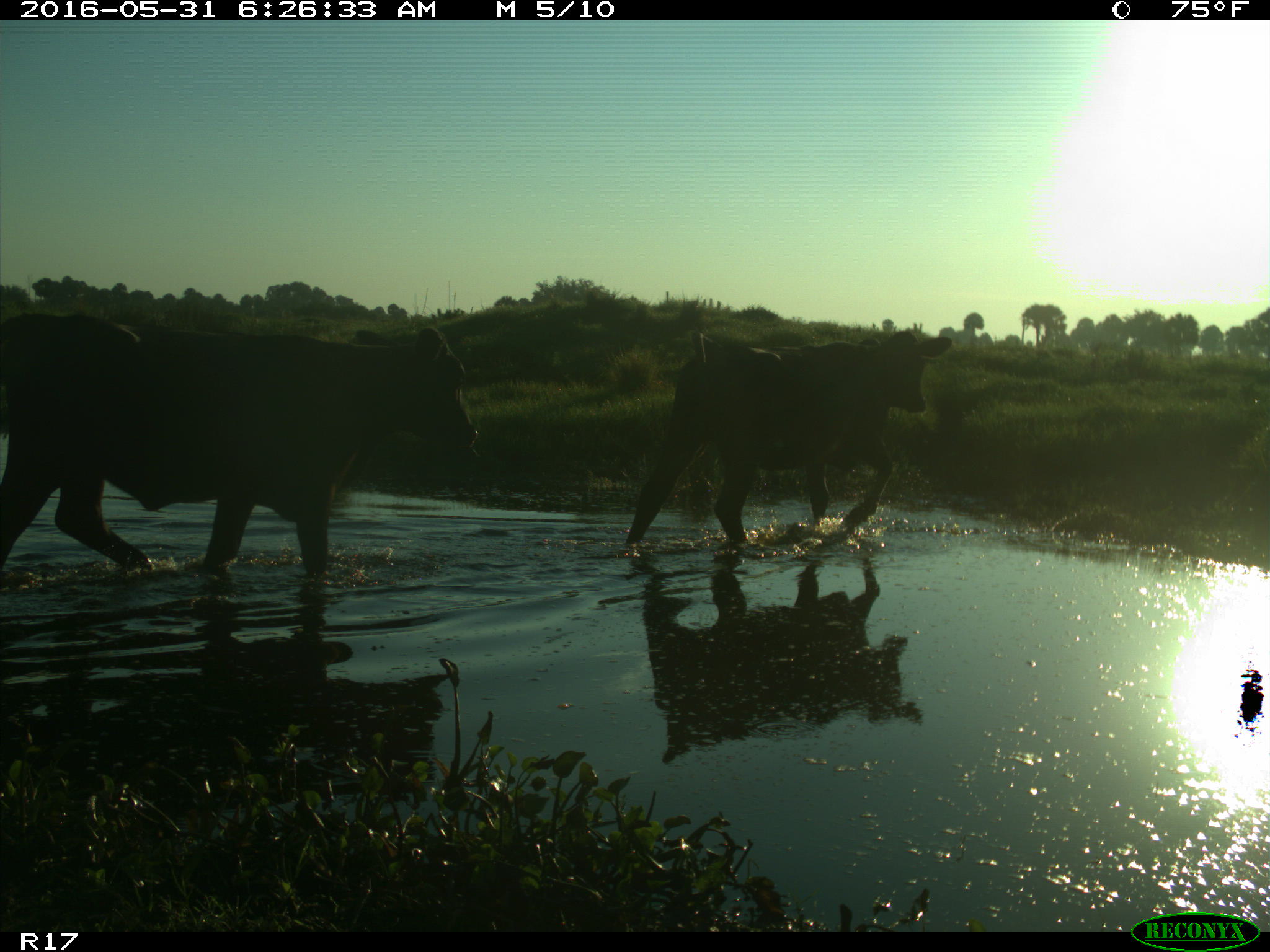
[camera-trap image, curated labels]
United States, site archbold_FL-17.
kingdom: Animalia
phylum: Chordata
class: Mammalia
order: Artiodactyla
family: Bovidae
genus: Bos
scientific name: Bos taurus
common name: domestic cow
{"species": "Bos taurus (domestic cow)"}